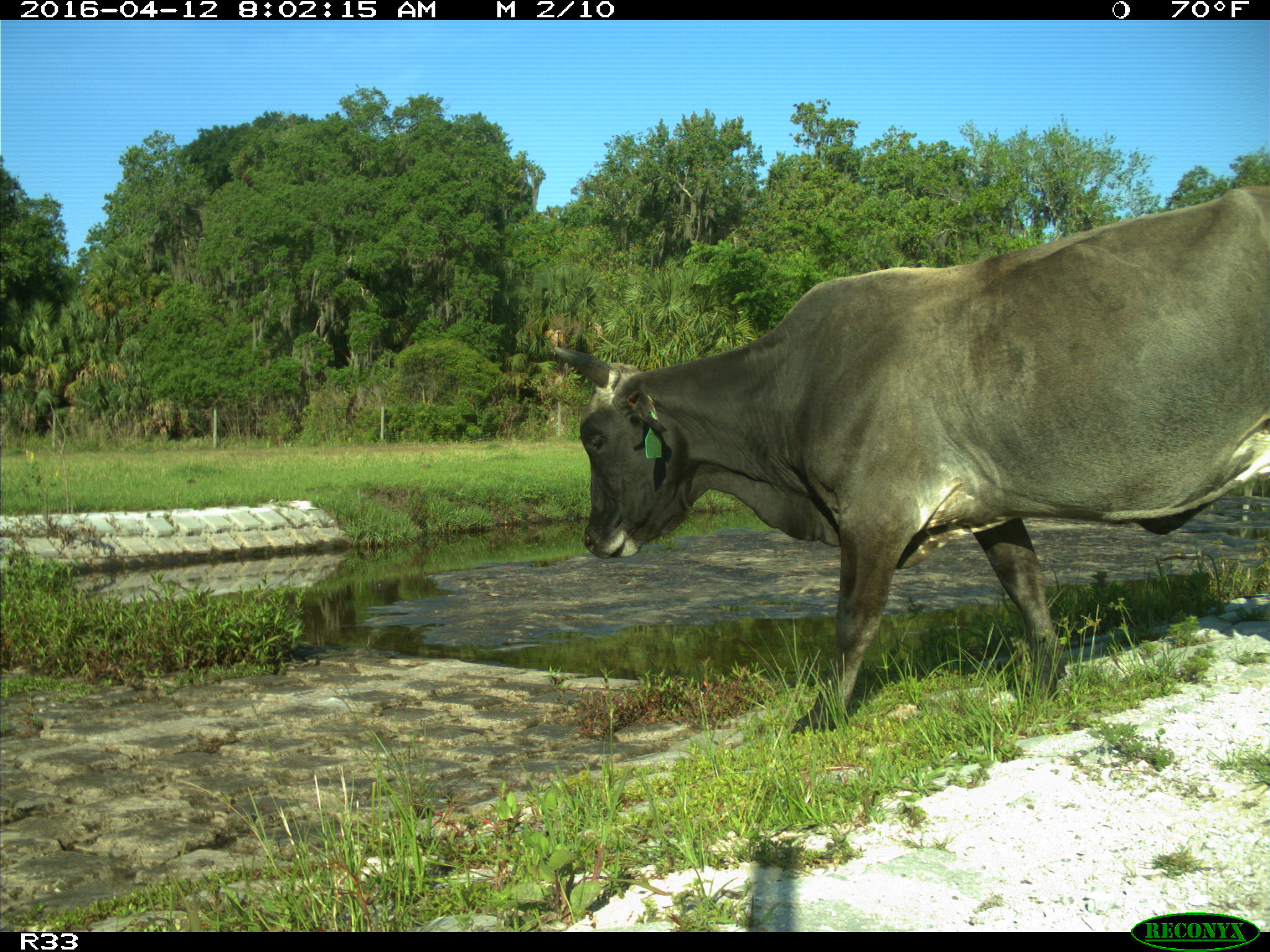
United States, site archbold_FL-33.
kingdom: Animalia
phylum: Chordata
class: Mammalia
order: Artiodactyla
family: Bovidae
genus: Bos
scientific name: Bos taurus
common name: domestic cow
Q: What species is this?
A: Bos taurus (domestic cow).